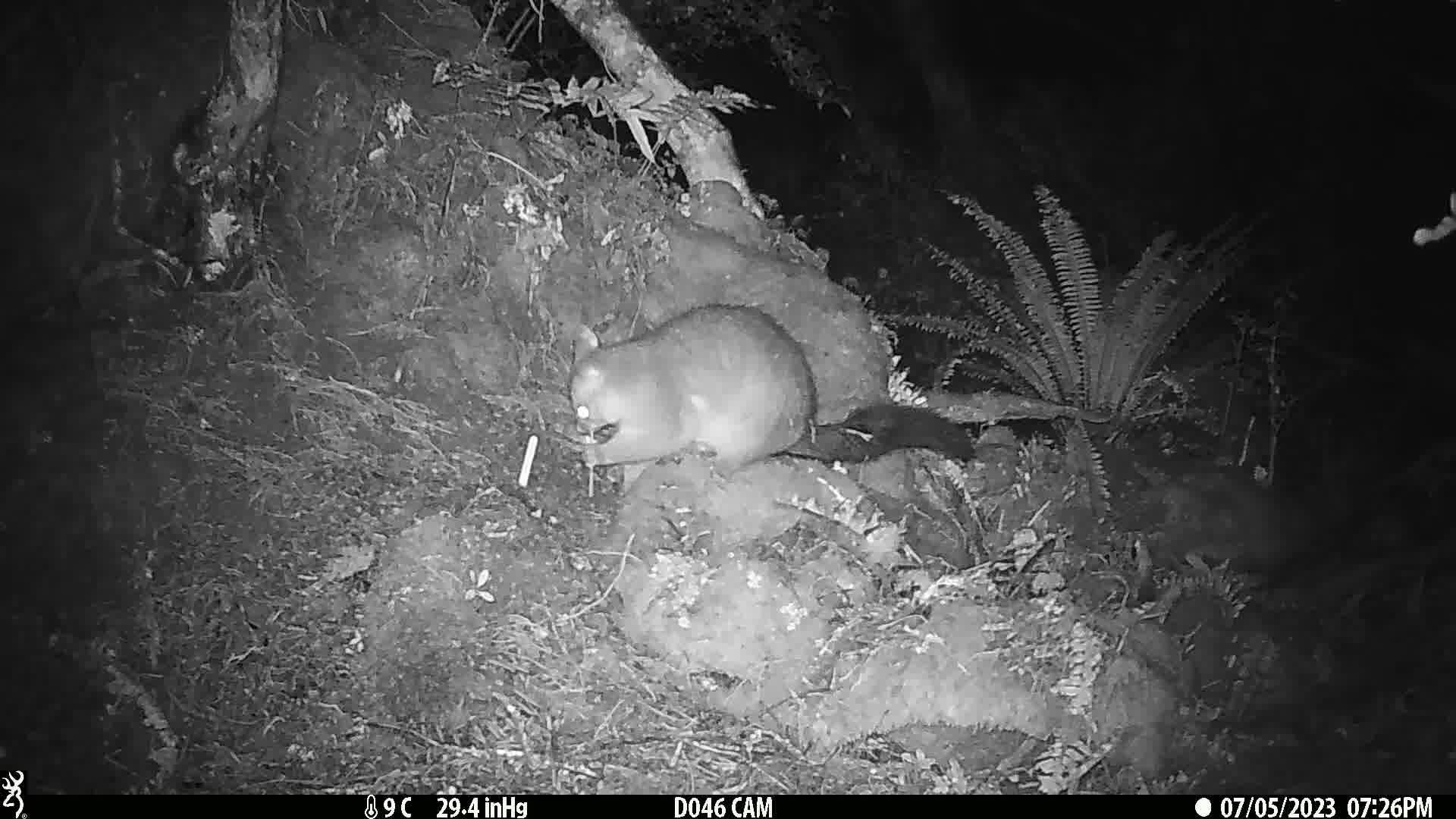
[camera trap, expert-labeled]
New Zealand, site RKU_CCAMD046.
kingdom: Animalia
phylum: Chordata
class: Mammalia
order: Diprotodontia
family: Phalangeridae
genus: Trichosurus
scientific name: Trichosurus vulpecula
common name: common brushtail possum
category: possum